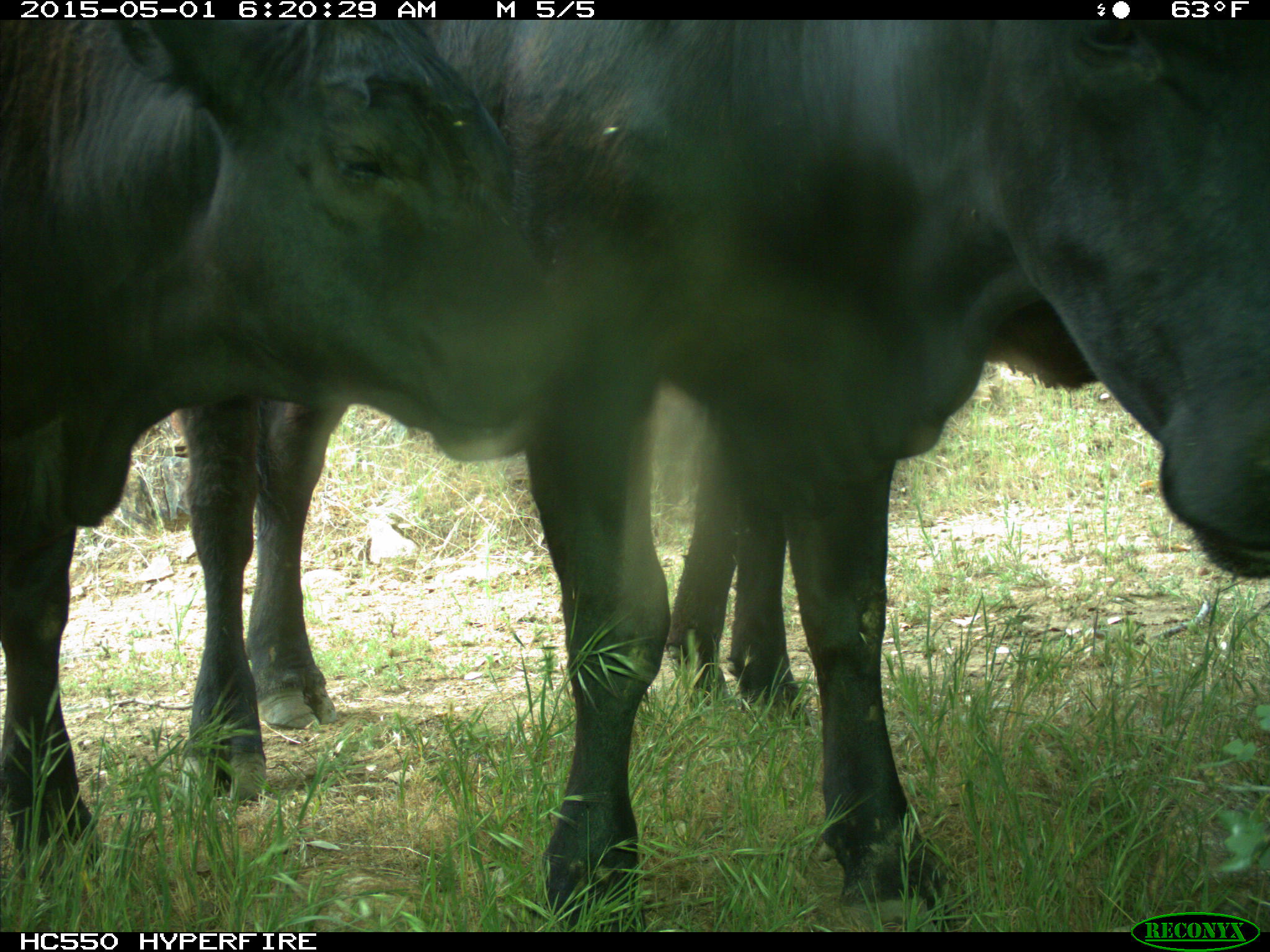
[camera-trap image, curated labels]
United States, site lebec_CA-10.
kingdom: Animalia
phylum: Chordata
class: Mammalia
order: Artiodactyla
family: Bovidae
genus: Bos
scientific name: Bos taurus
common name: domestic cow